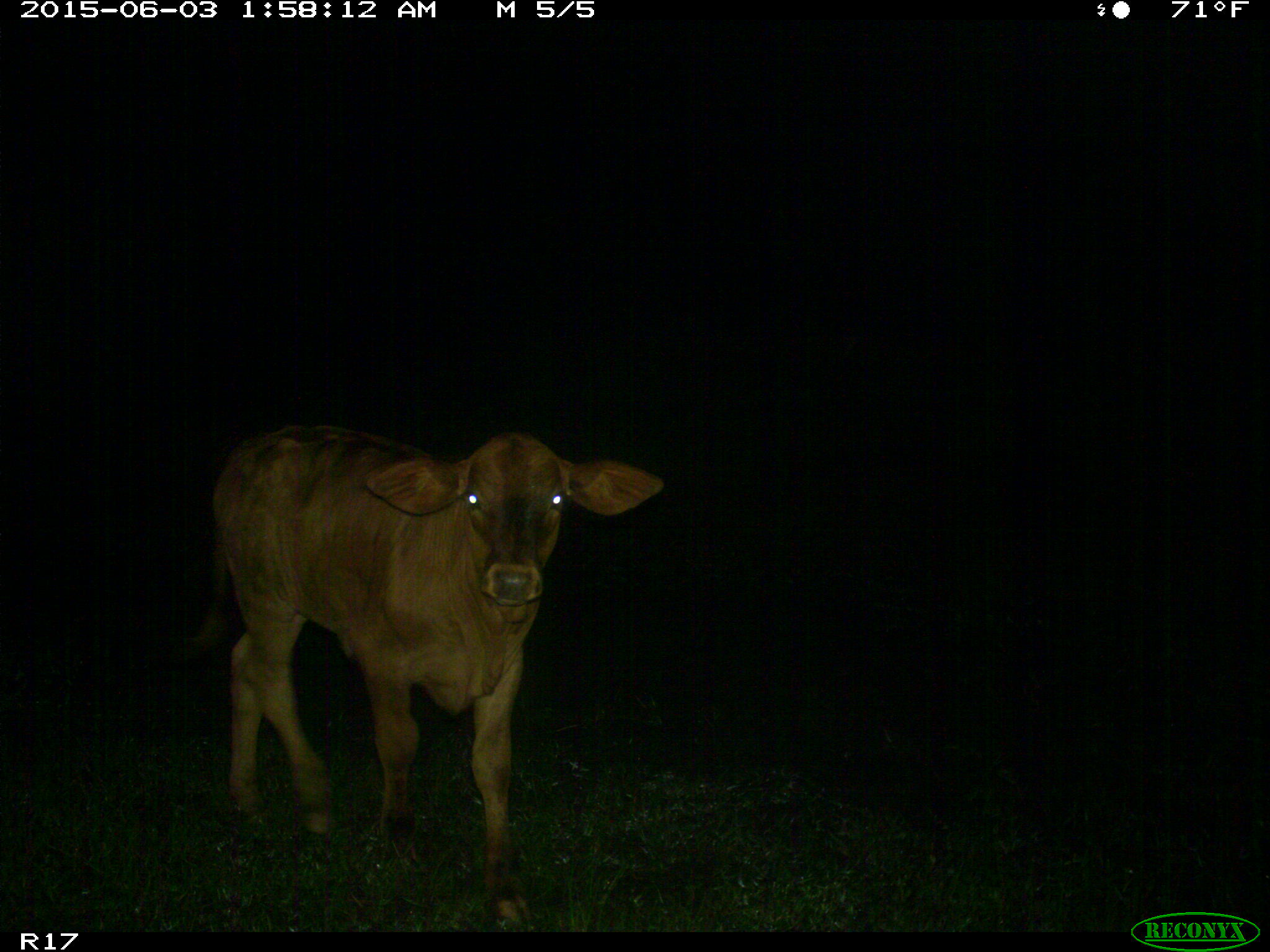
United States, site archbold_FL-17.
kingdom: Animalia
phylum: Chordata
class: Mammalia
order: Artiodactyla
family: Bovidae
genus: Bos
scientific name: Bos taurus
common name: domestic cow